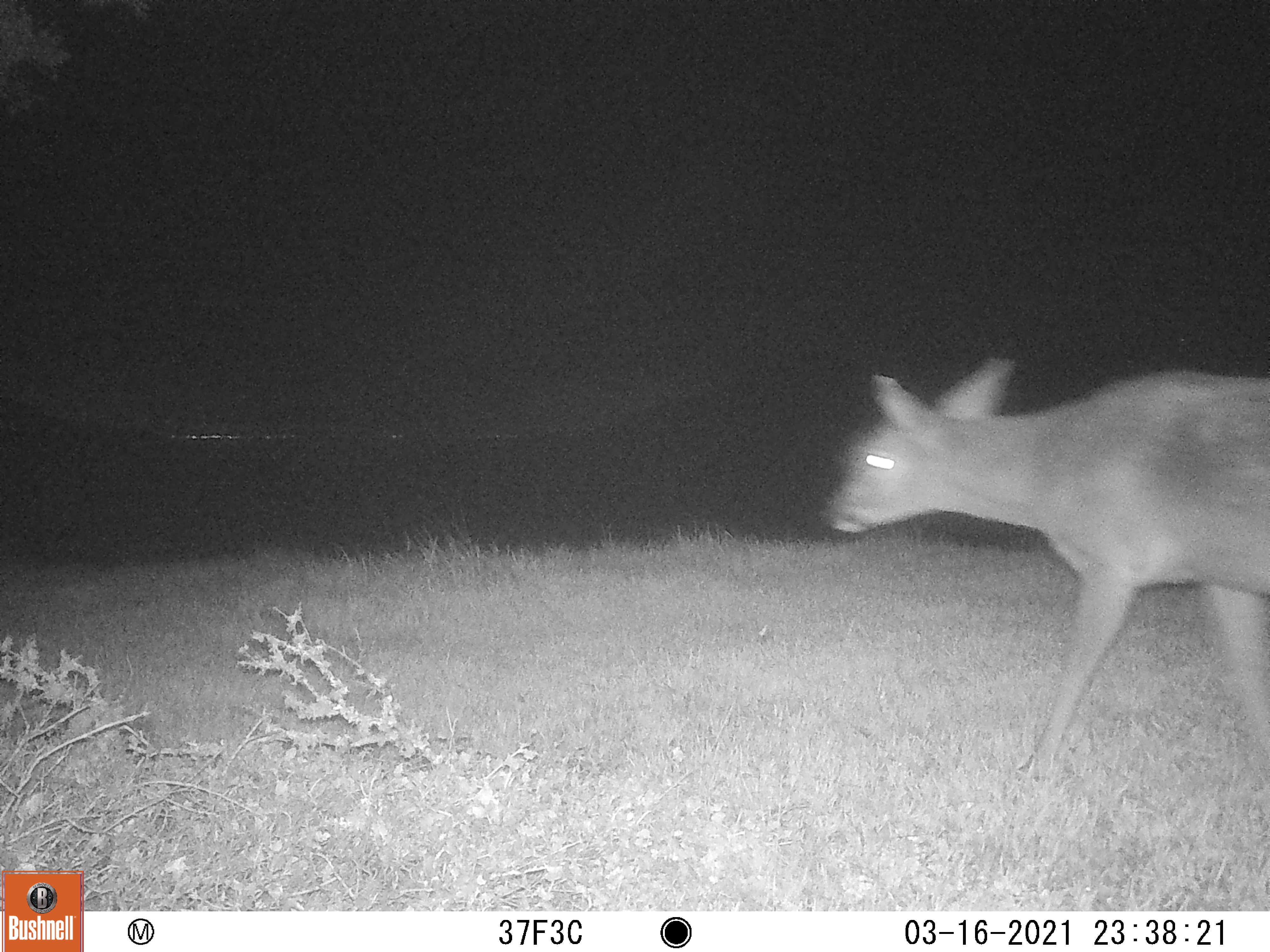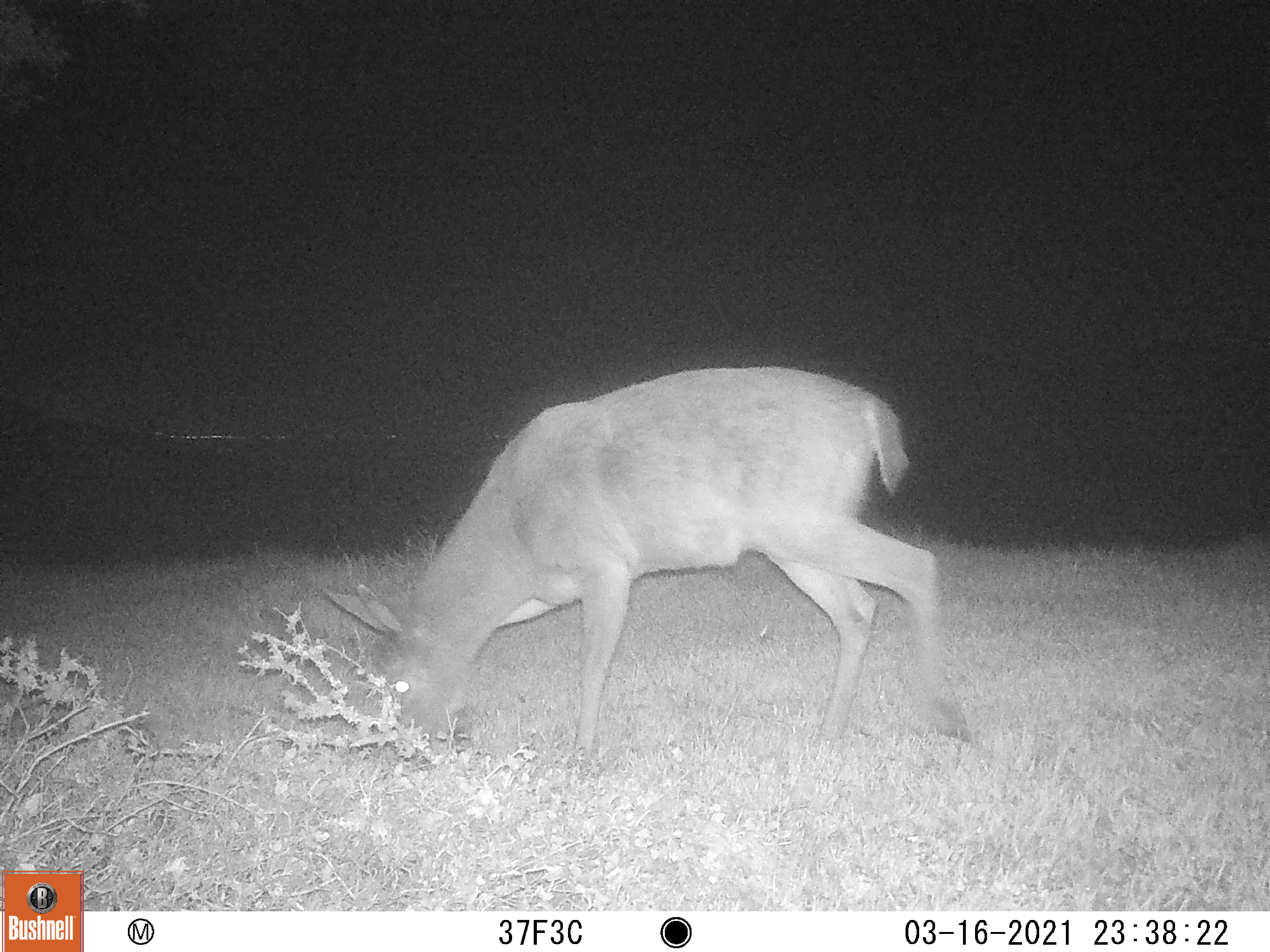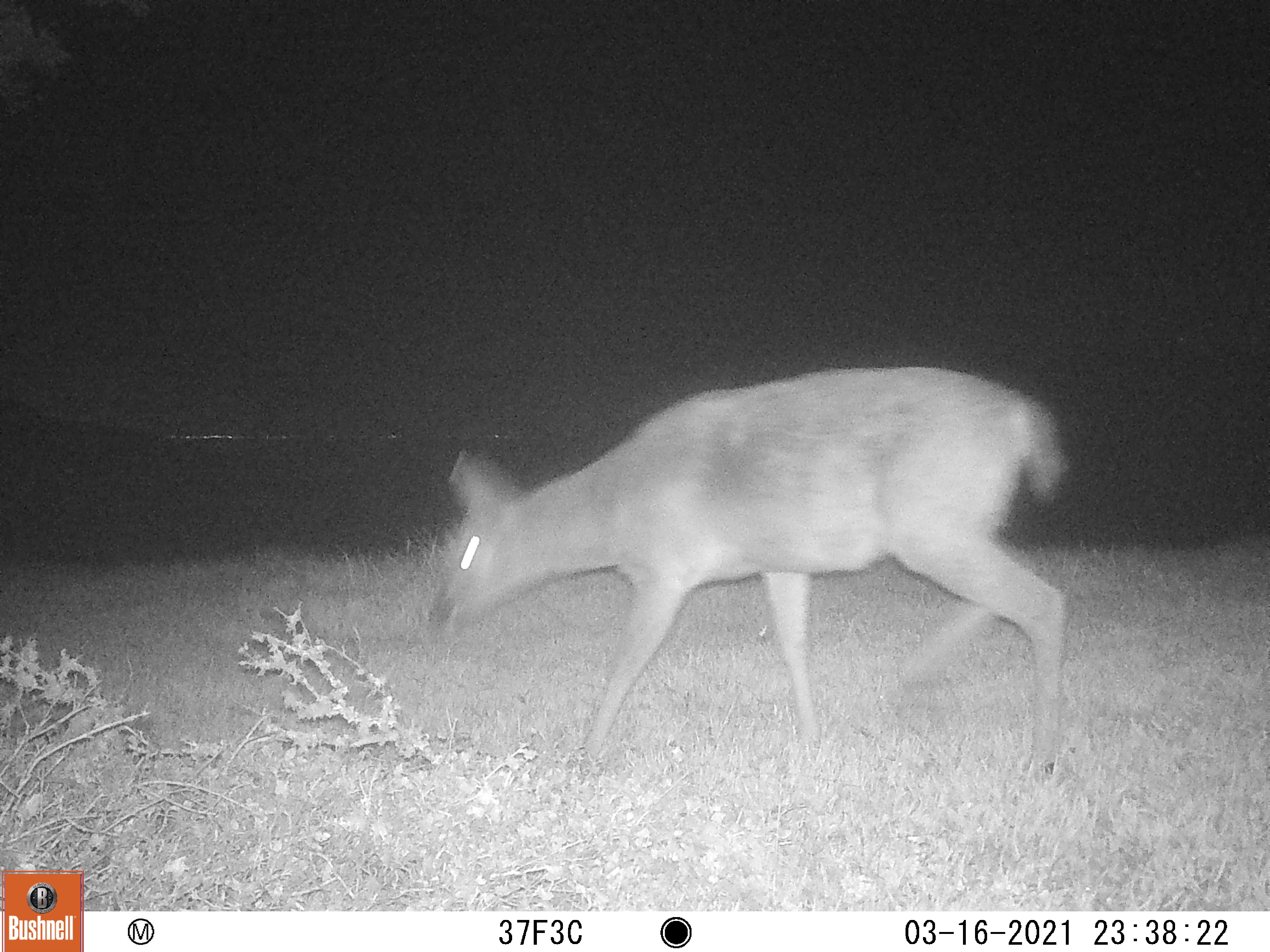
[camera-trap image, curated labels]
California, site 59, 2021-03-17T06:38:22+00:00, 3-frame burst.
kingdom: Animalia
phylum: Chordata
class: Mammalia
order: Artiodactyla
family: Cervidae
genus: Odocoileus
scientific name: Odocoileus hemionus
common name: mule deer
Mule deer (Odocoileus hemionus).